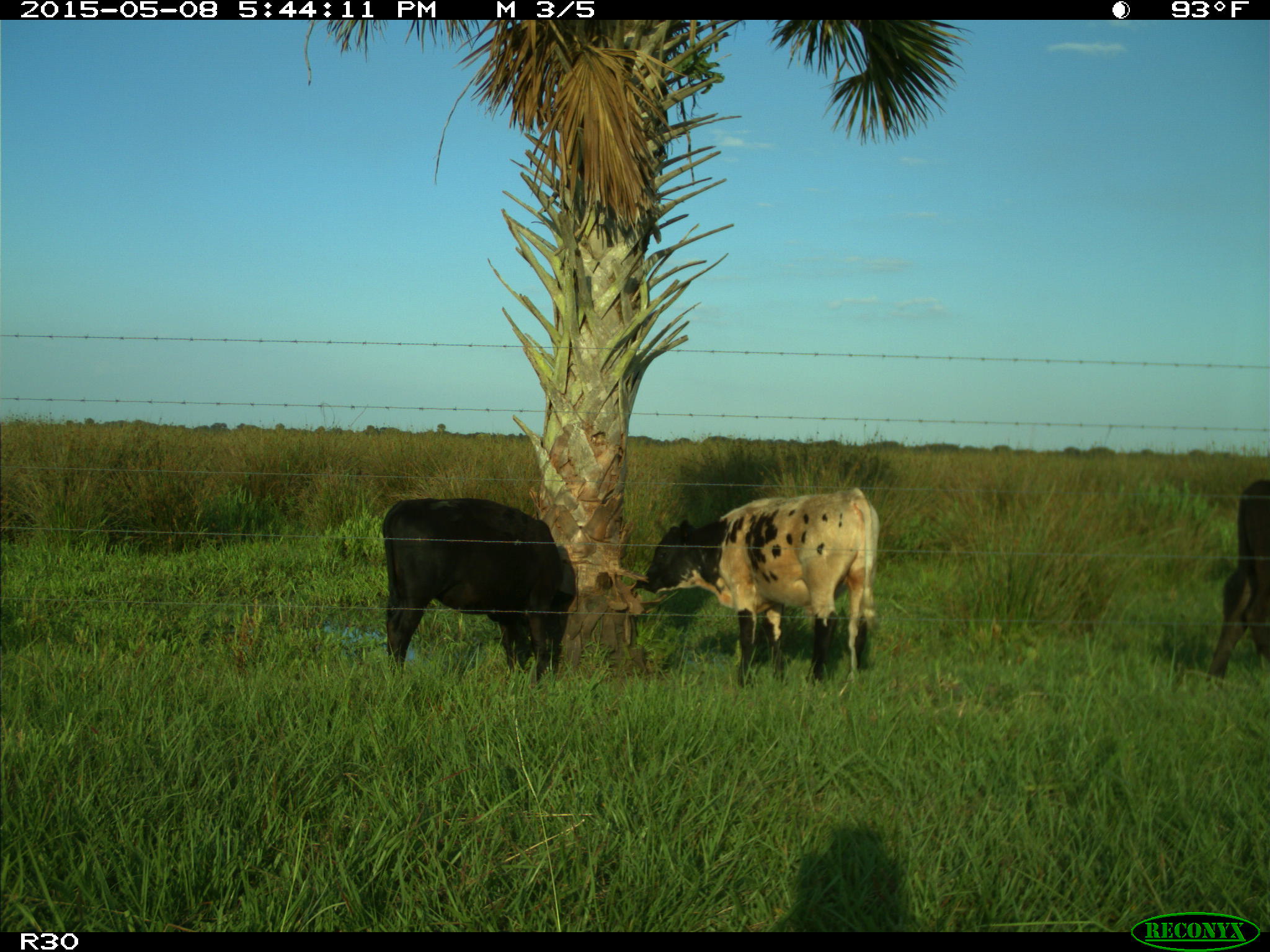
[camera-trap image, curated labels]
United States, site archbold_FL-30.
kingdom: Animalia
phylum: Chordata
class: Mammalia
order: Artiodactyla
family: Bovidae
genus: Bos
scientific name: Bos taurus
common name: domestic cow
Bos taurus (domestic cow).